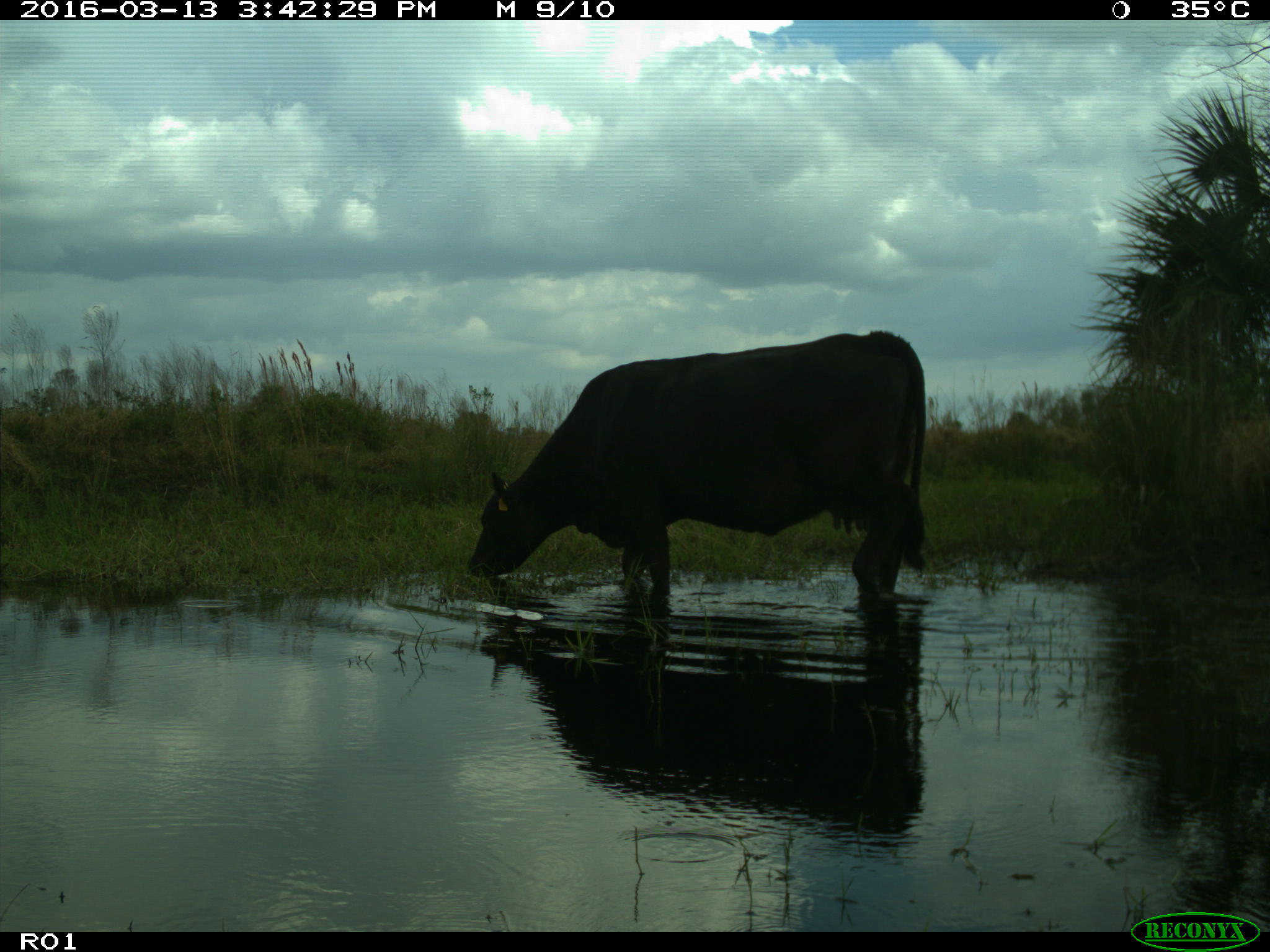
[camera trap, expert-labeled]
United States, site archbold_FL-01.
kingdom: Animalia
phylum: Chordata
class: Mammalia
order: Artiodactyla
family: Bovidae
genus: Bos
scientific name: Bos taurus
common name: domestic cow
Bos taurus (domestic cow).